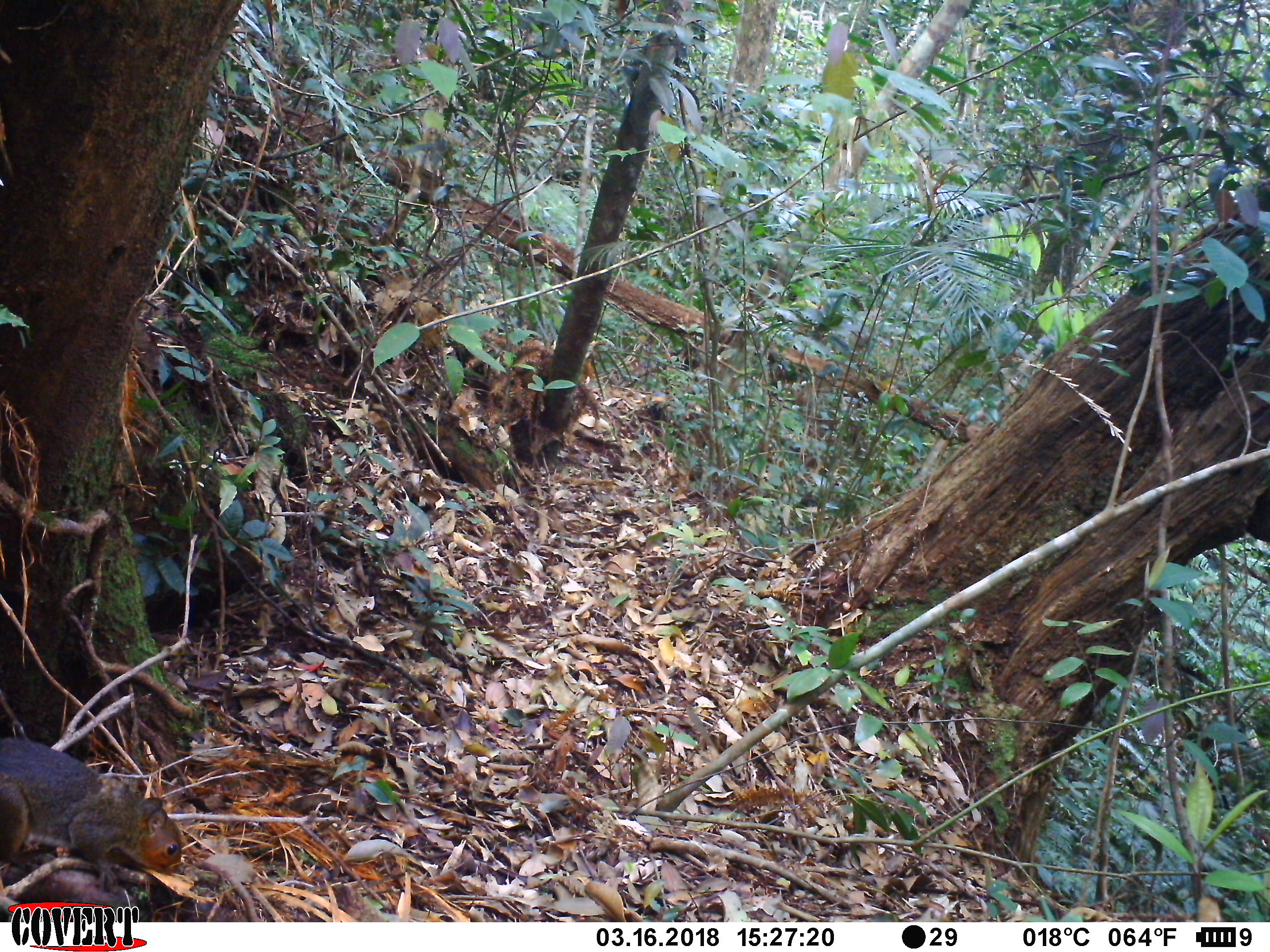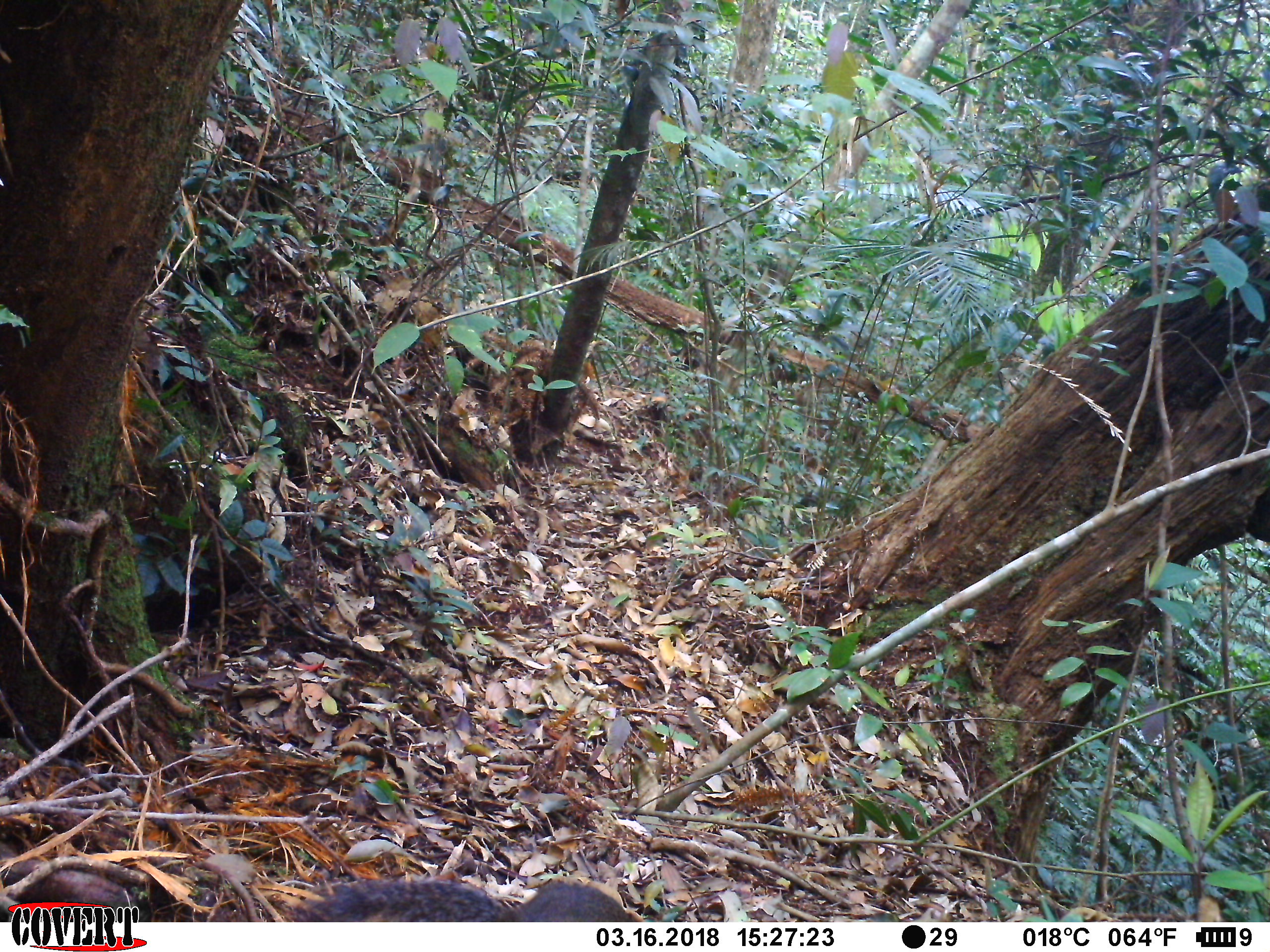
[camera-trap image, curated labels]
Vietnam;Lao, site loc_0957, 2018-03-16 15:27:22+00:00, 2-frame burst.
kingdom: Animalia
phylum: Chordata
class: Mammalia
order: Rodentia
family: Sciuridae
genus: Dremomys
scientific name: Dremomys rufigenis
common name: red-cheeked squirrel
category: red cheeked squirrel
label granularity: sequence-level